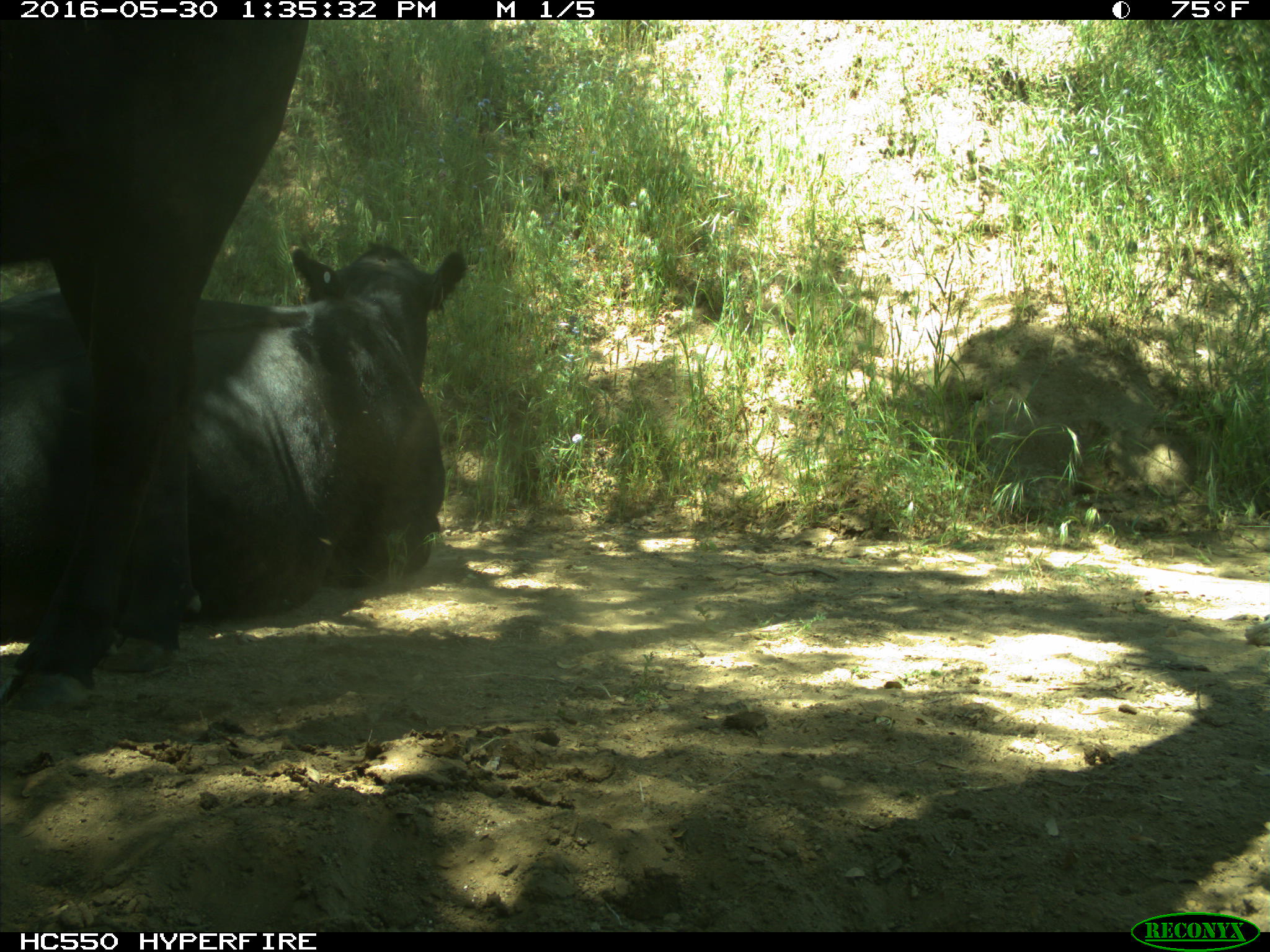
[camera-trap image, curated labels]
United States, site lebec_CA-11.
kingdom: Animalia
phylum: Chordata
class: Mammalia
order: Artiodactyla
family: Bovidae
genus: Bos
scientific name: Bos taurus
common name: domestic cow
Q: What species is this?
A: Bos taurus (domestic cow).